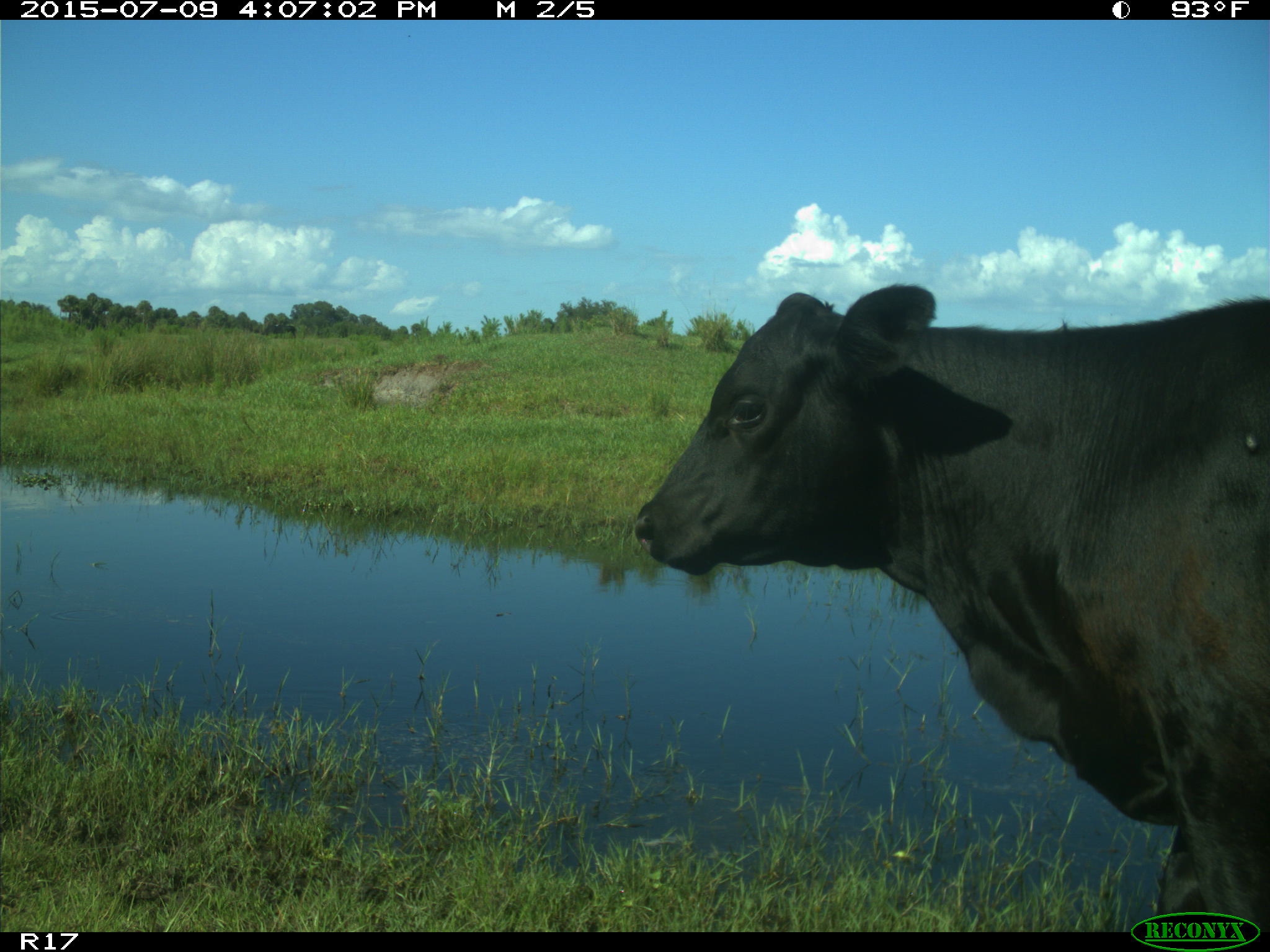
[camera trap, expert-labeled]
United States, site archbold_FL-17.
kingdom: Animalia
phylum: Chordata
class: Mammalia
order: Artiodactyla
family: Bovidae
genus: Bos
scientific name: Bos taurus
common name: domestic cow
Bos taurus (domestic cow).